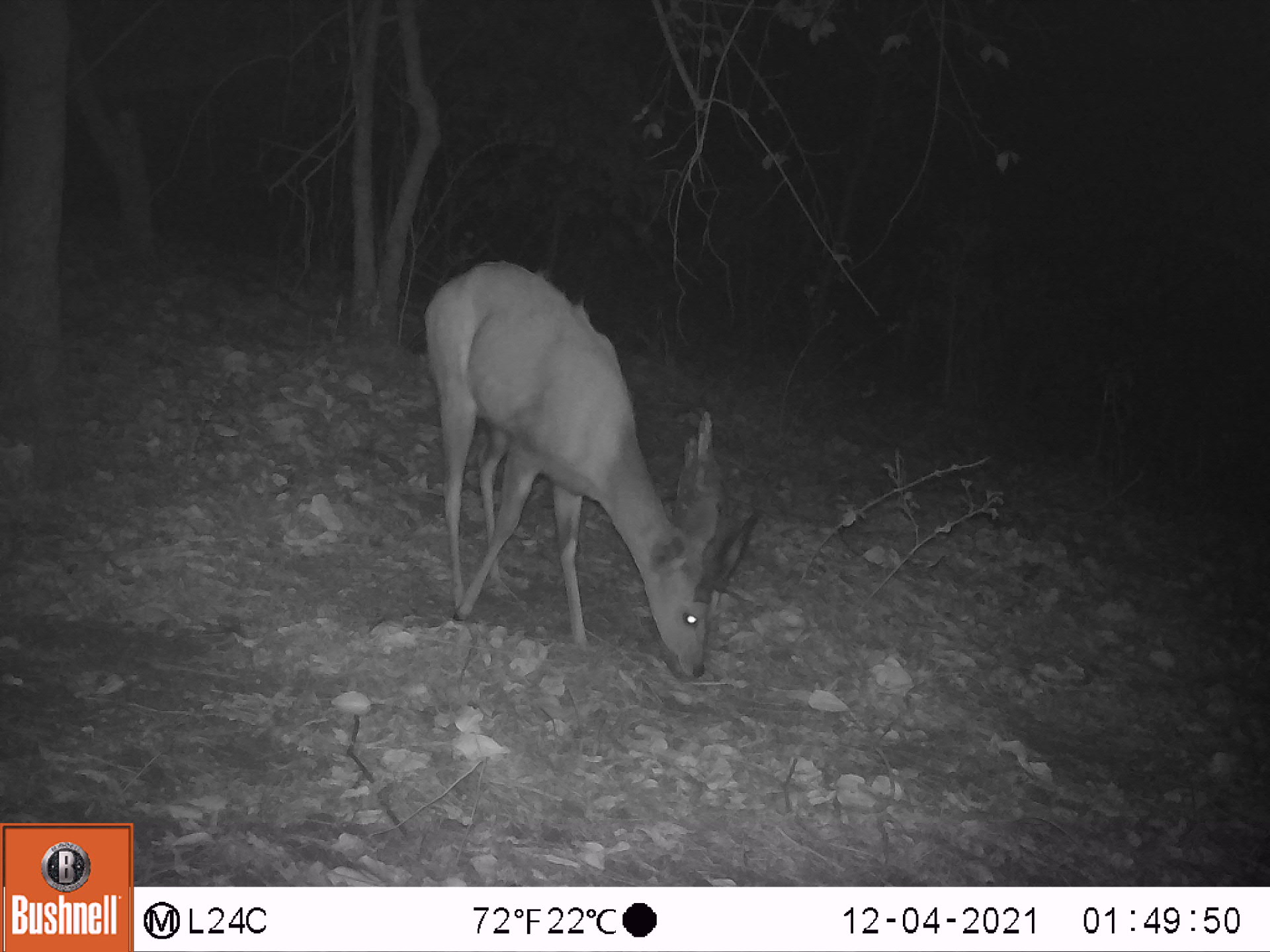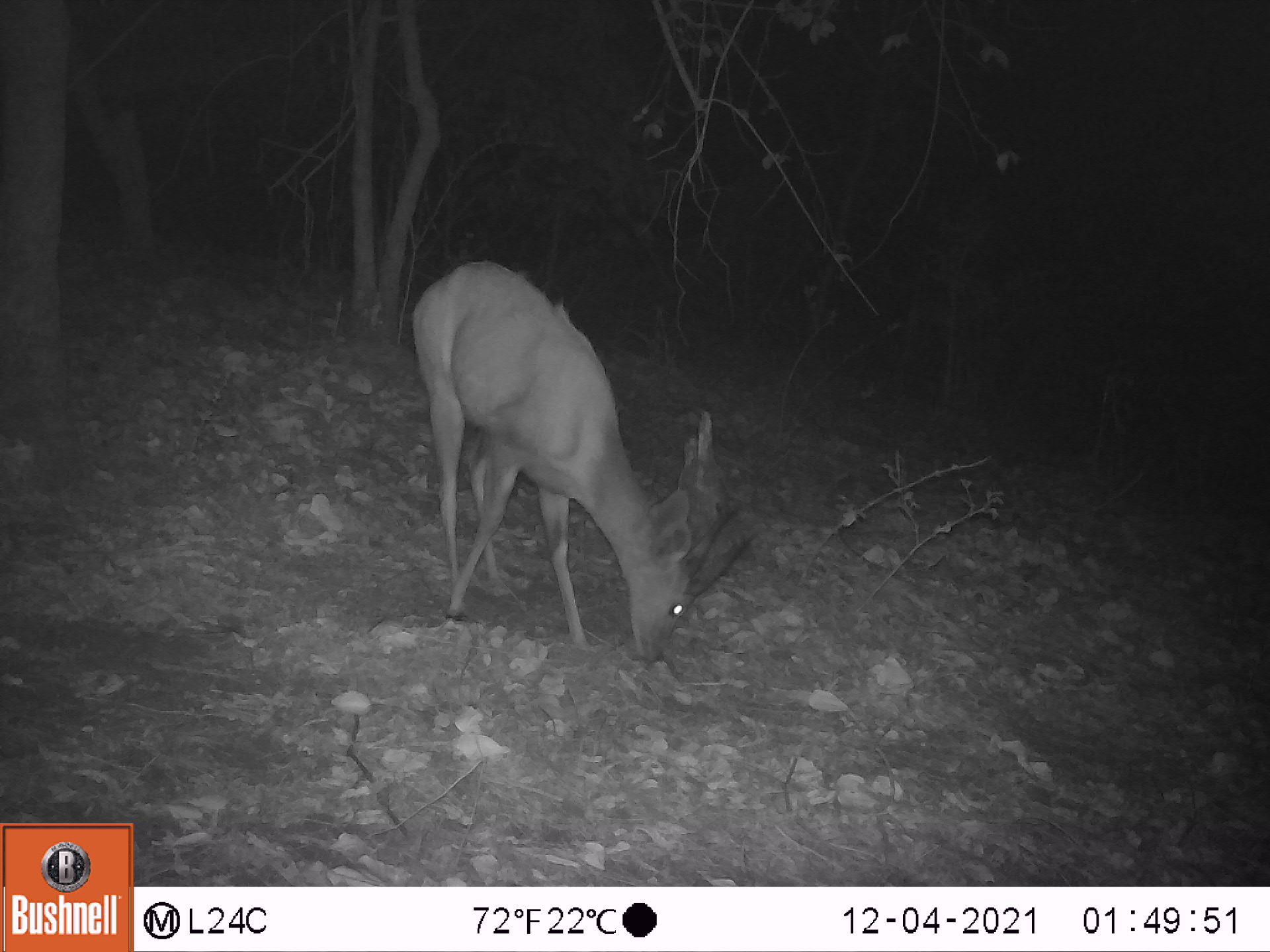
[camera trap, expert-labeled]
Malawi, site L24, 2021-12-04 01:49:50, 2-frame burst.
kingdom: Animalia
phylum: Chordata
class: Mammalia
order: Artiodactyla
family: Bovidae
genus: Tragelaphus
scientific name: Tragelaphus sylvaticus sylvaticus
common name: cape bushbuck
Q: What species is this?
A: Cape bushbuck (Tragelaphus sylvaticus sylvaticus).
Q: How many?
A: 1.